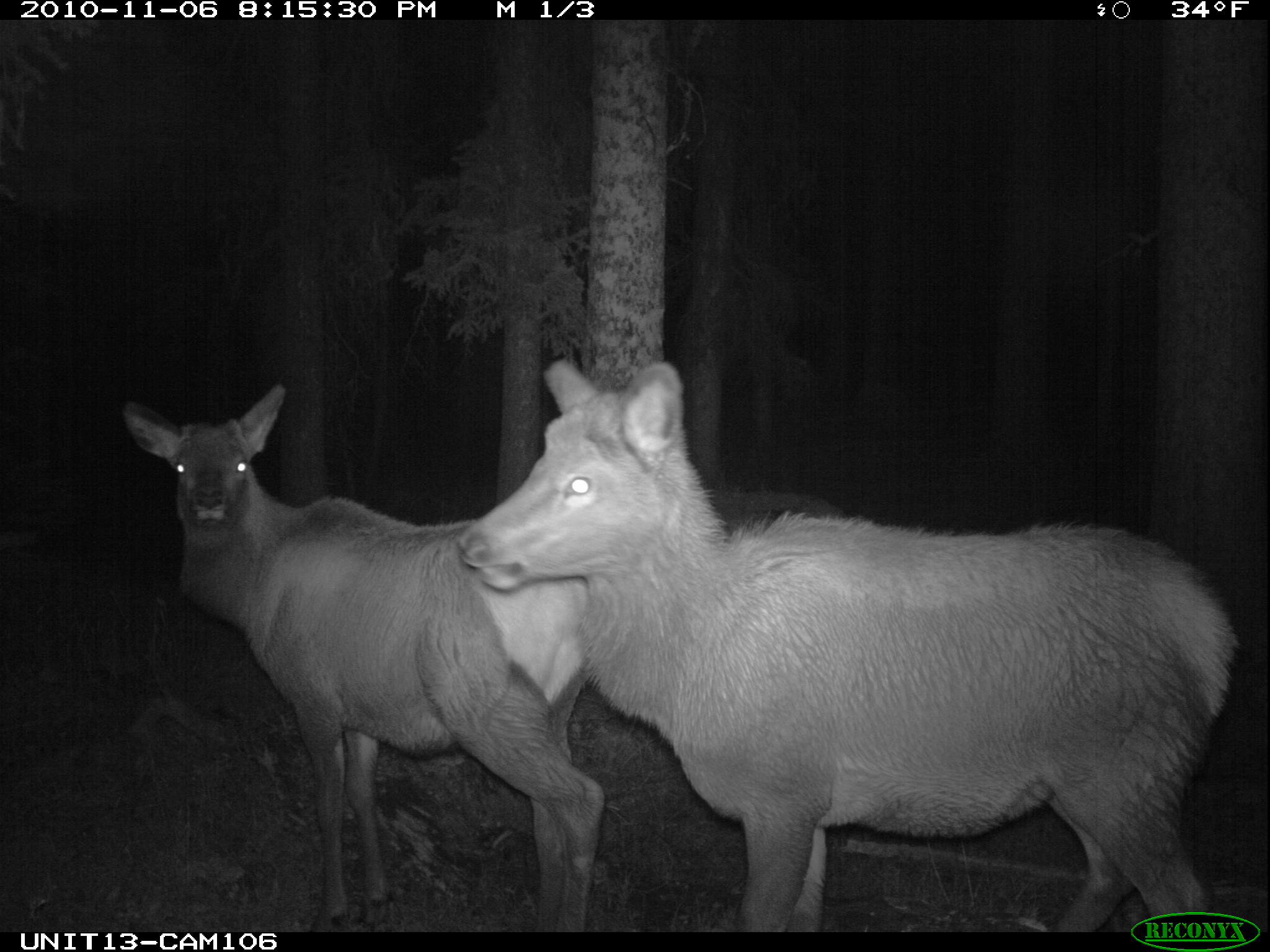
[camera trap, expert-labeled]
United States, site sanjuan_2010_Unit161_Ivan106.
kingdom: Animalia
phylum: Chordata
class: Mammalia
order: Artiodactyla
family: Cervidae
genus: Cervus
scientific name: Cervus elaphus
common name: red deer